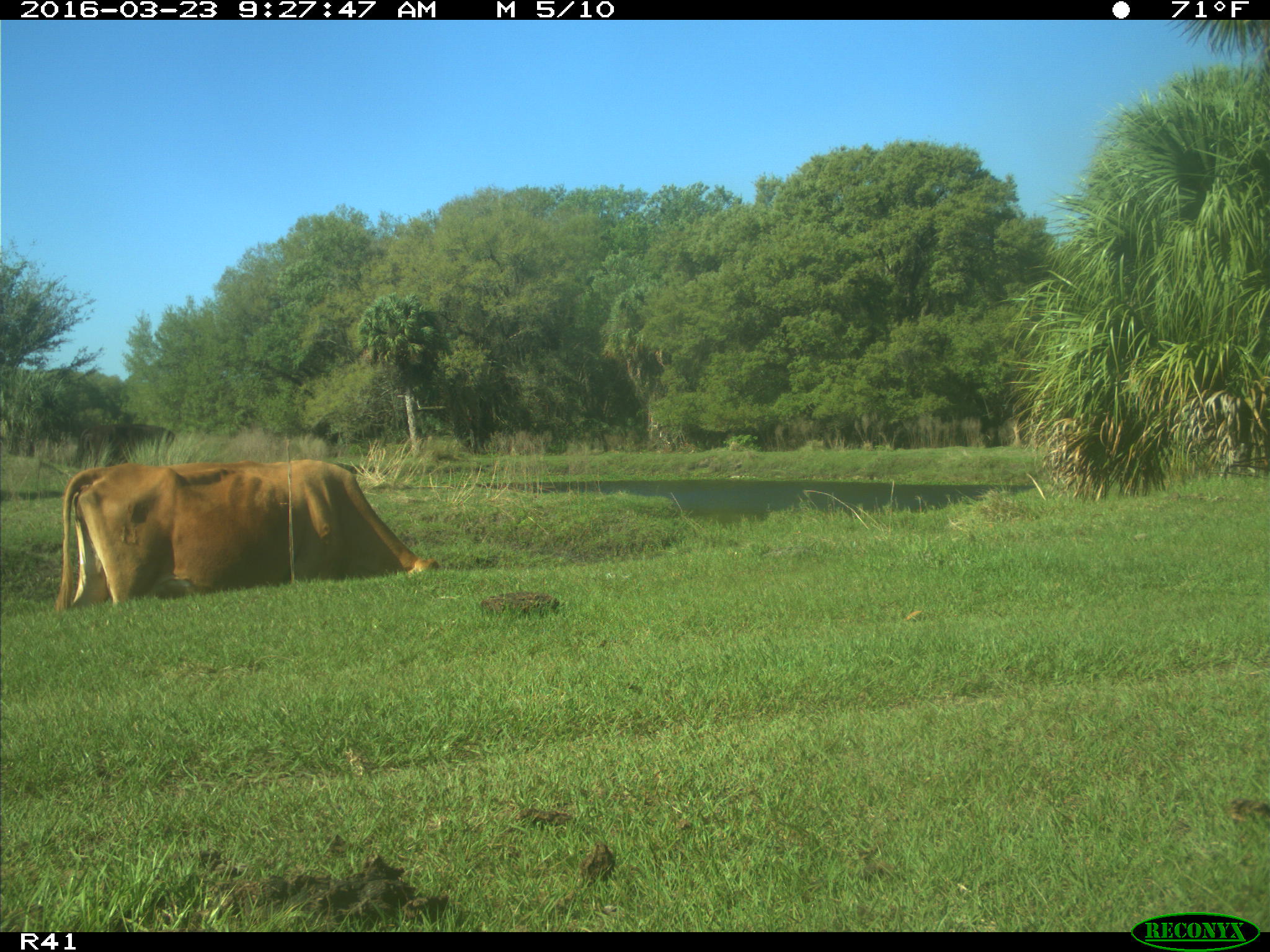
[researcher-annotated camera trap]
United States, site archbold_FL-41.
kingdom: Animalia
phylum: Chordata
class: Mammalia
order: Artiodactyla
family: Bovidae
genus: Bos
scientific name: Bos taurus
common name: domestic cow